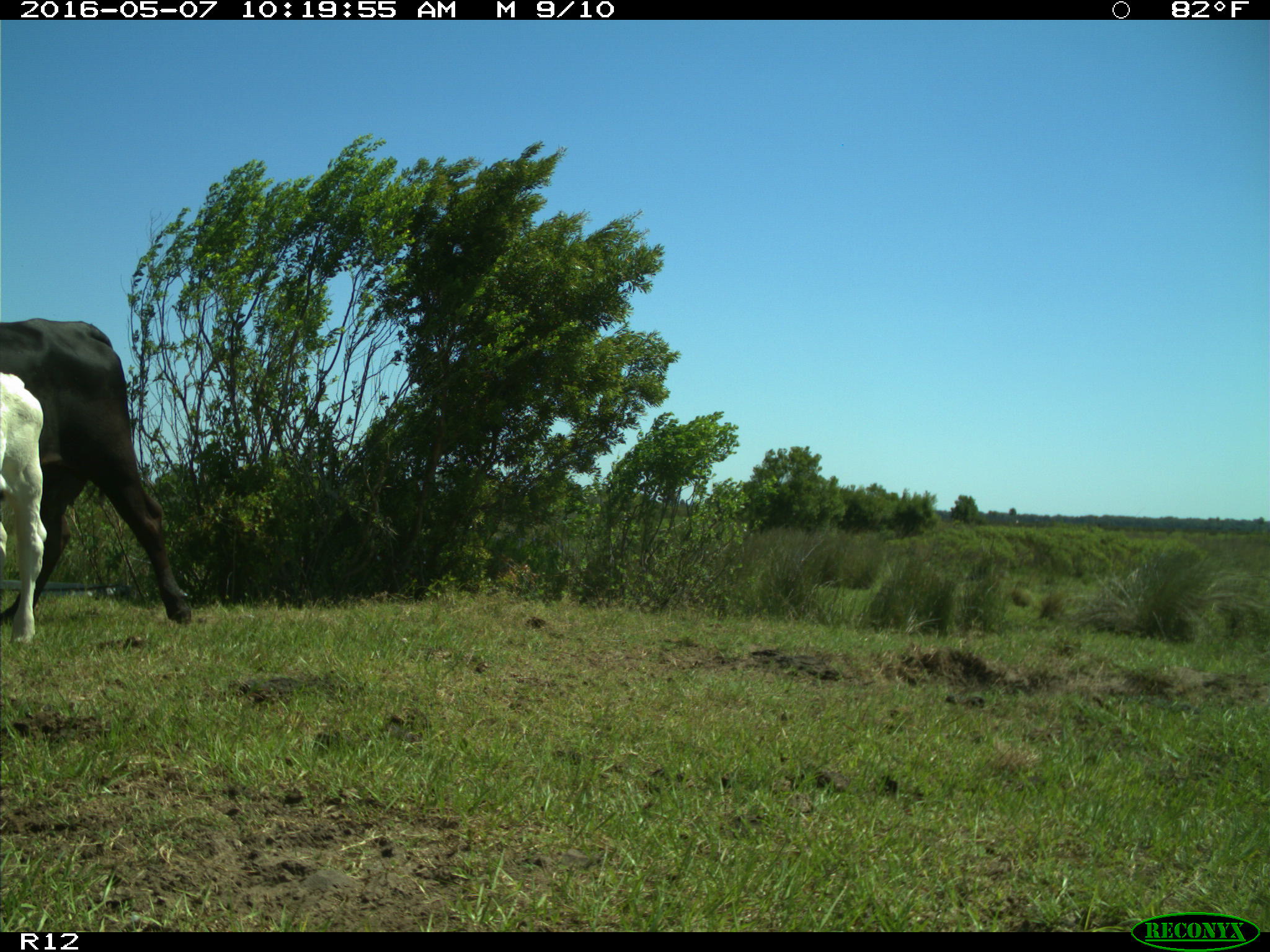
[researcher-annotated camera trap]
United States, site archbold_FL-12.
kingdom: Animalia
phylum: Chordata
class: Mammalia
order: Artiodactyla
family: Bovidae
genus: Bos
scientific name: Bos taurus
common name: domestic cow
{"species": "Bos taurus (domestic cow)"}